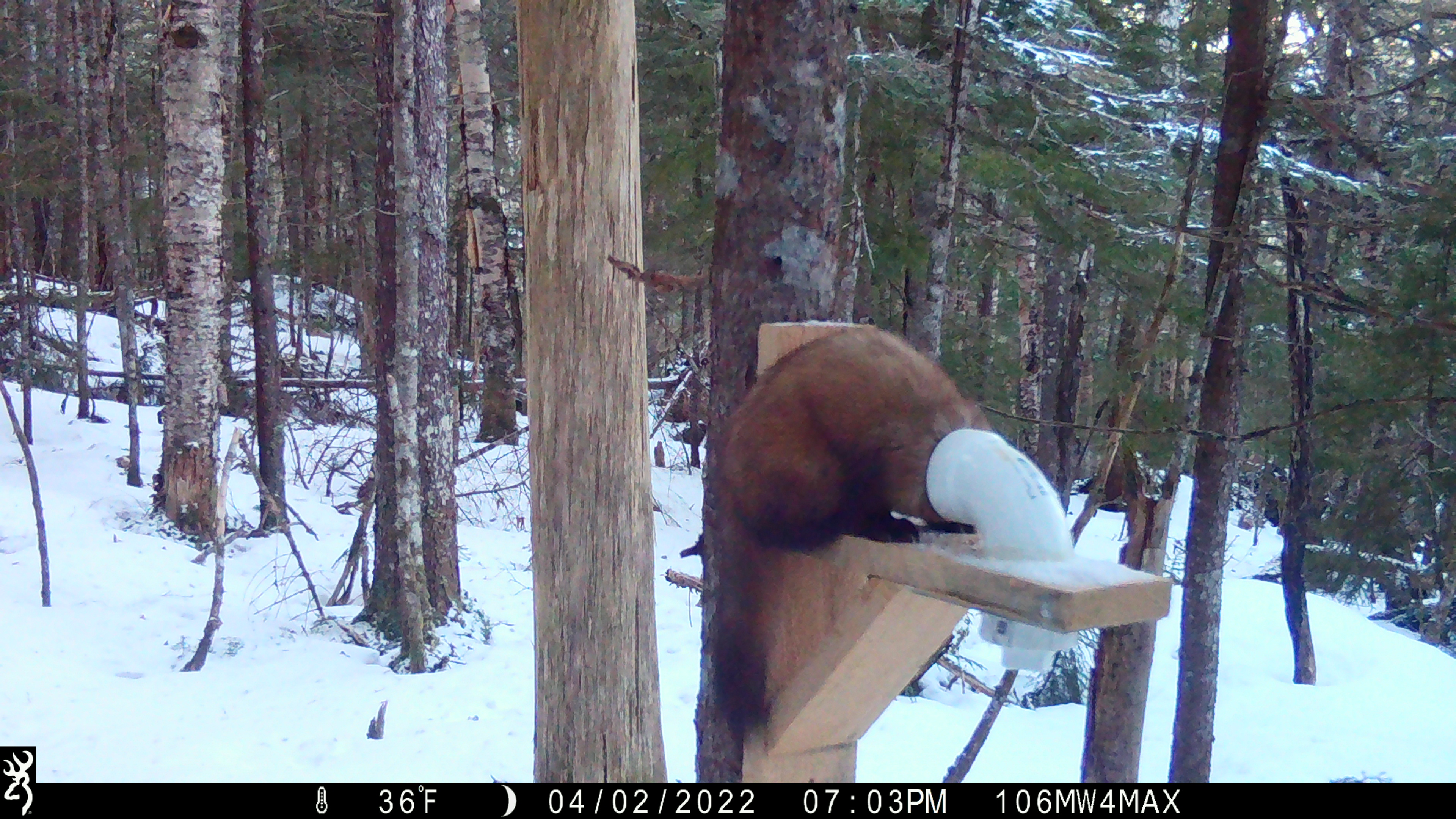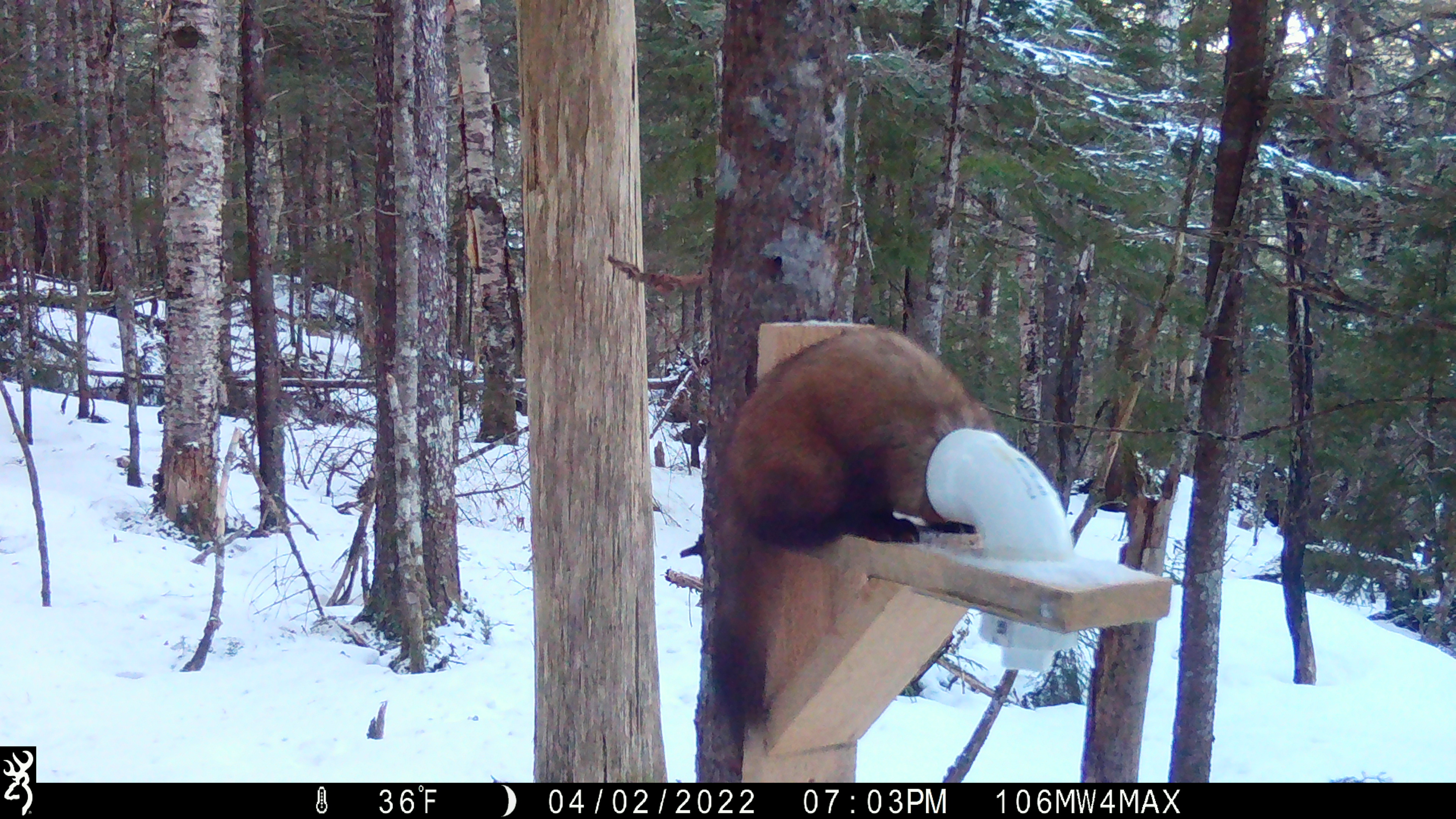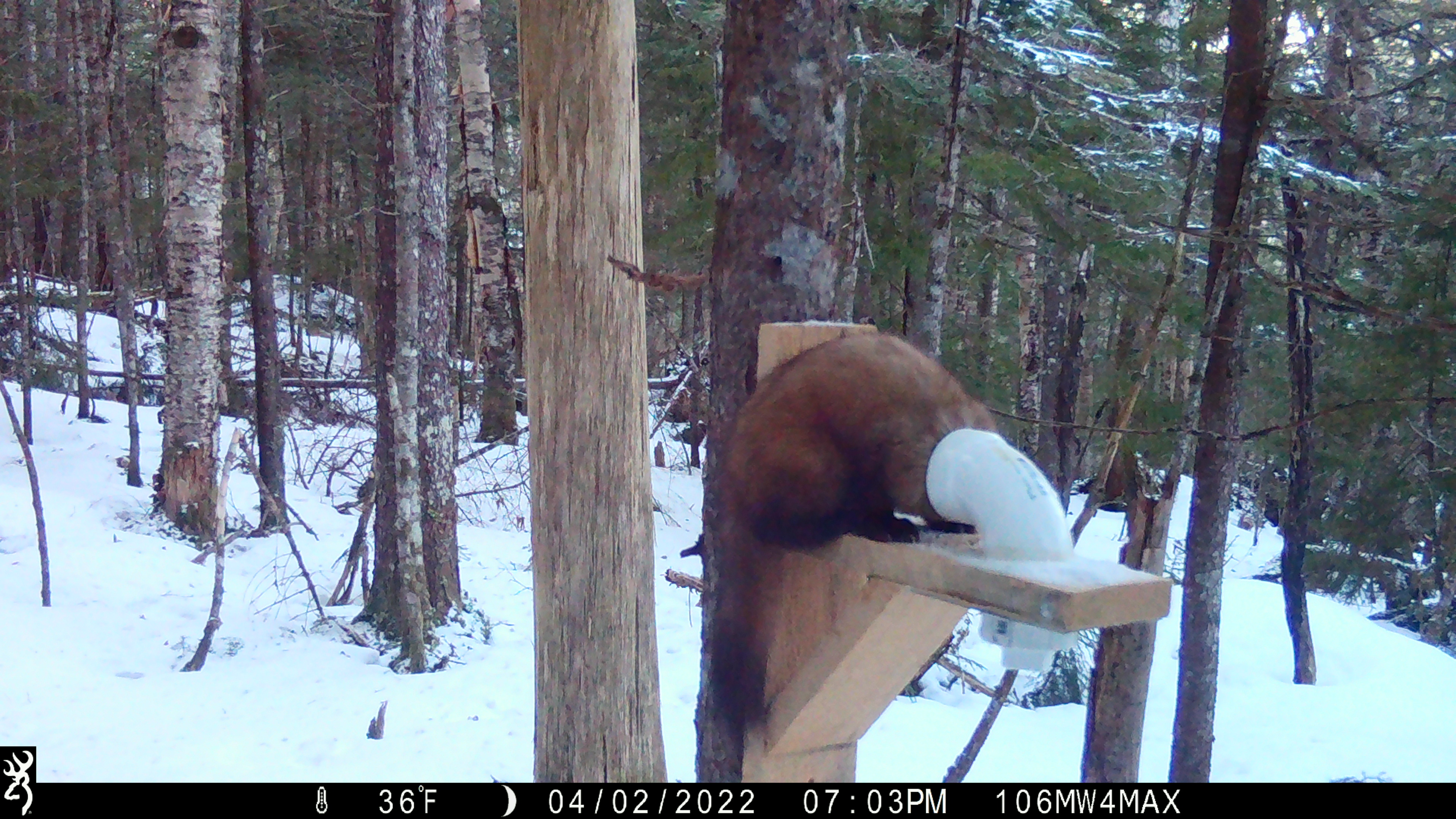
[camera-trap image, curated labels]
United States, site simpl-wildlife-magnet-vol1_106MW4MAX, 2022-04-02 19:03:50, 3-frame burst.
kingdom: Animalia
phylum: Chordata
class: Mammalia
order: Carnivora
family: Mustelidae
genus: Martes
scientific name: Martes americana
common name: american marten